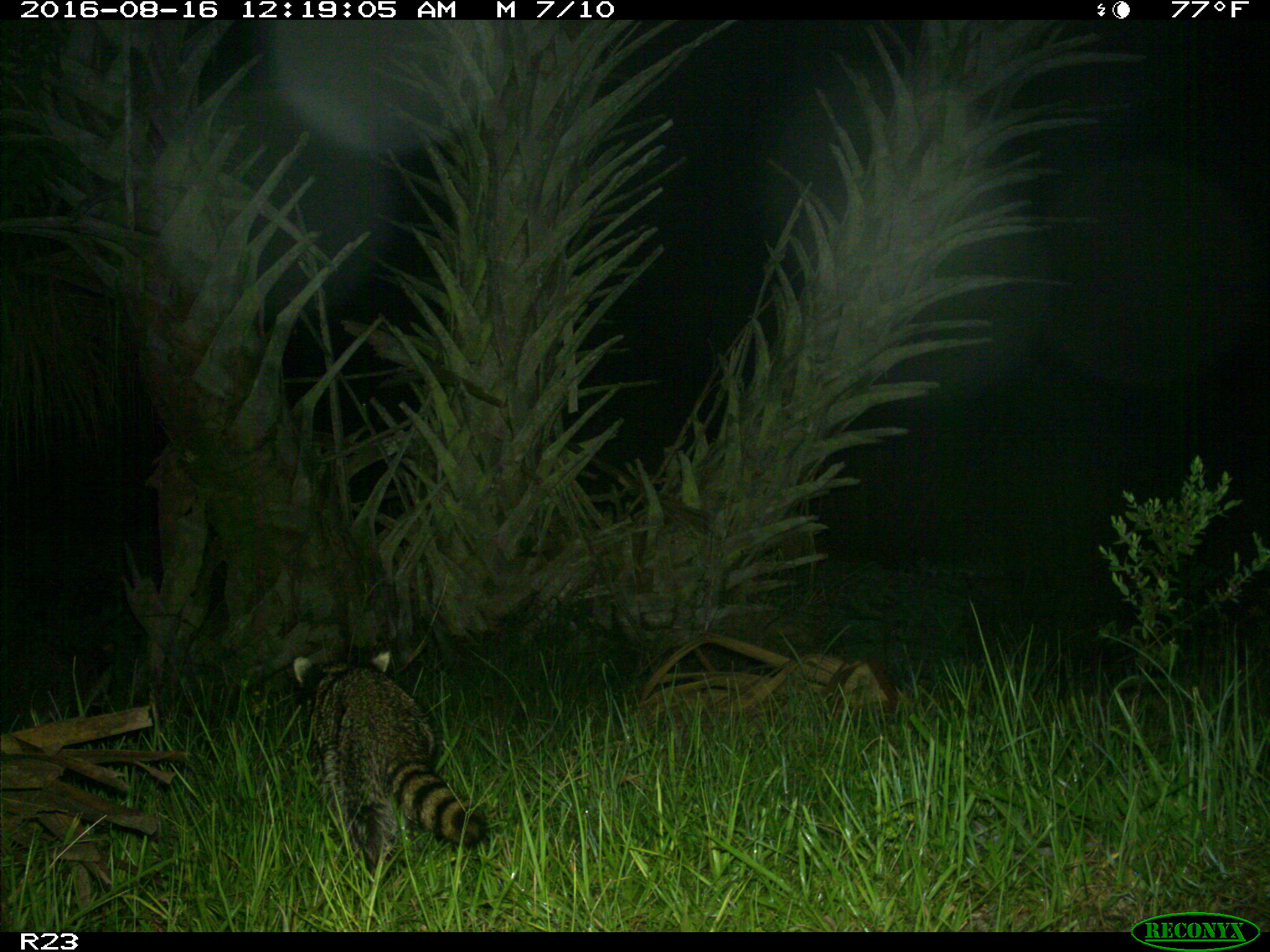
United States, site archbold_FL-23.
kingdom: Animalia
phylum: Chordata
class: Mammalia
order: Carnivora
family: Procyonidae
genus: Procyon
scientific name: Procyon lotor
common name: common raccoon